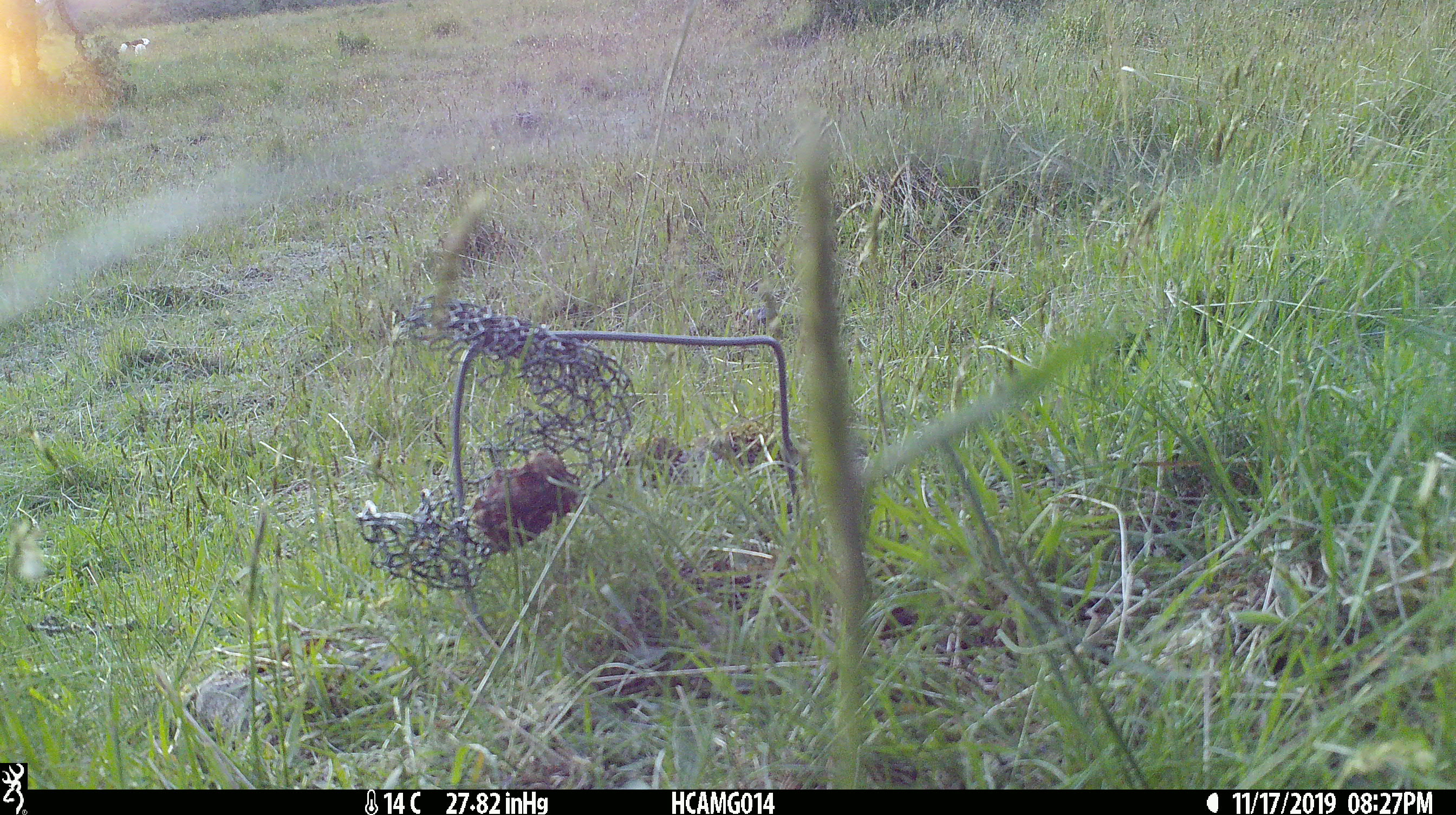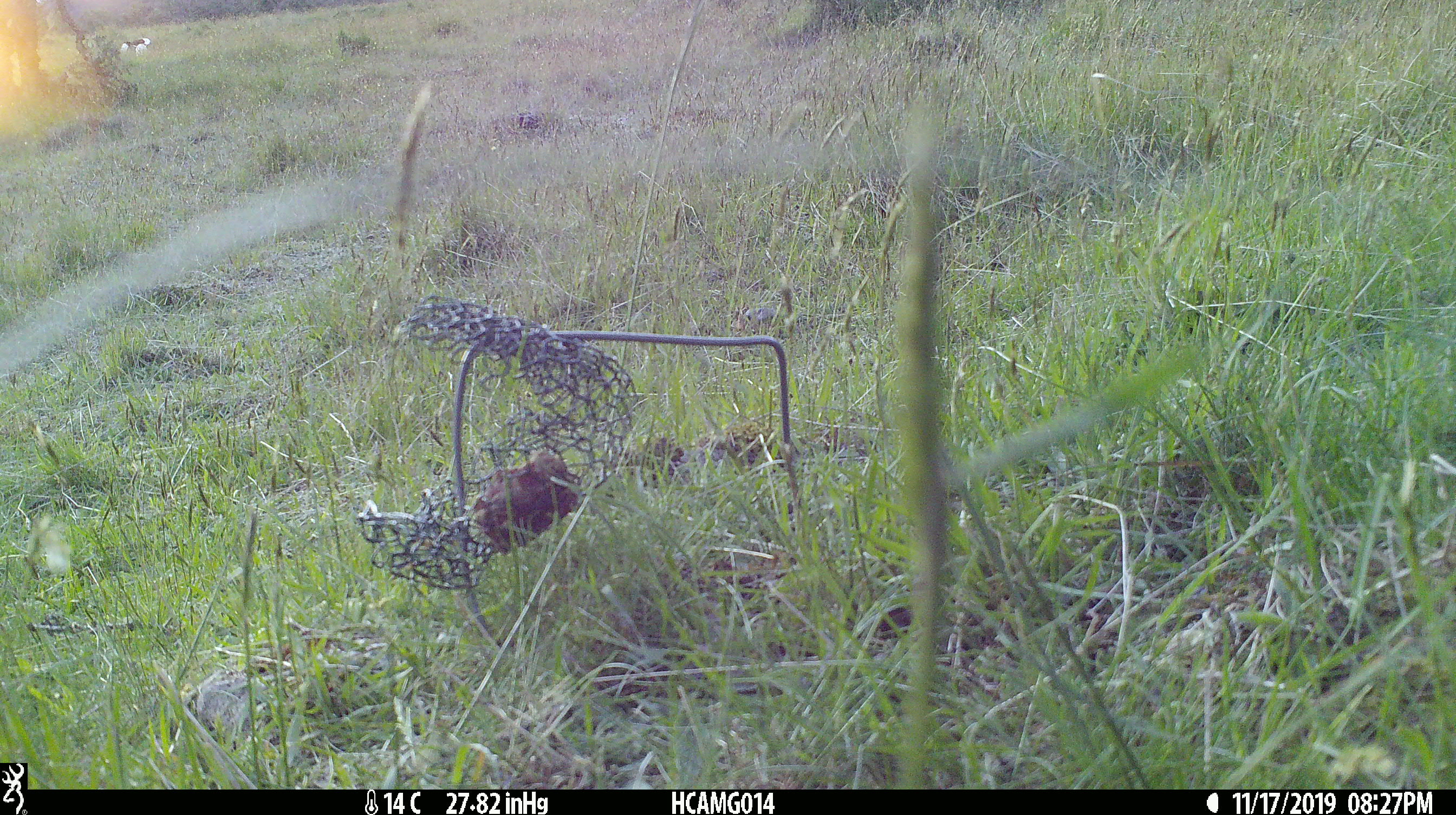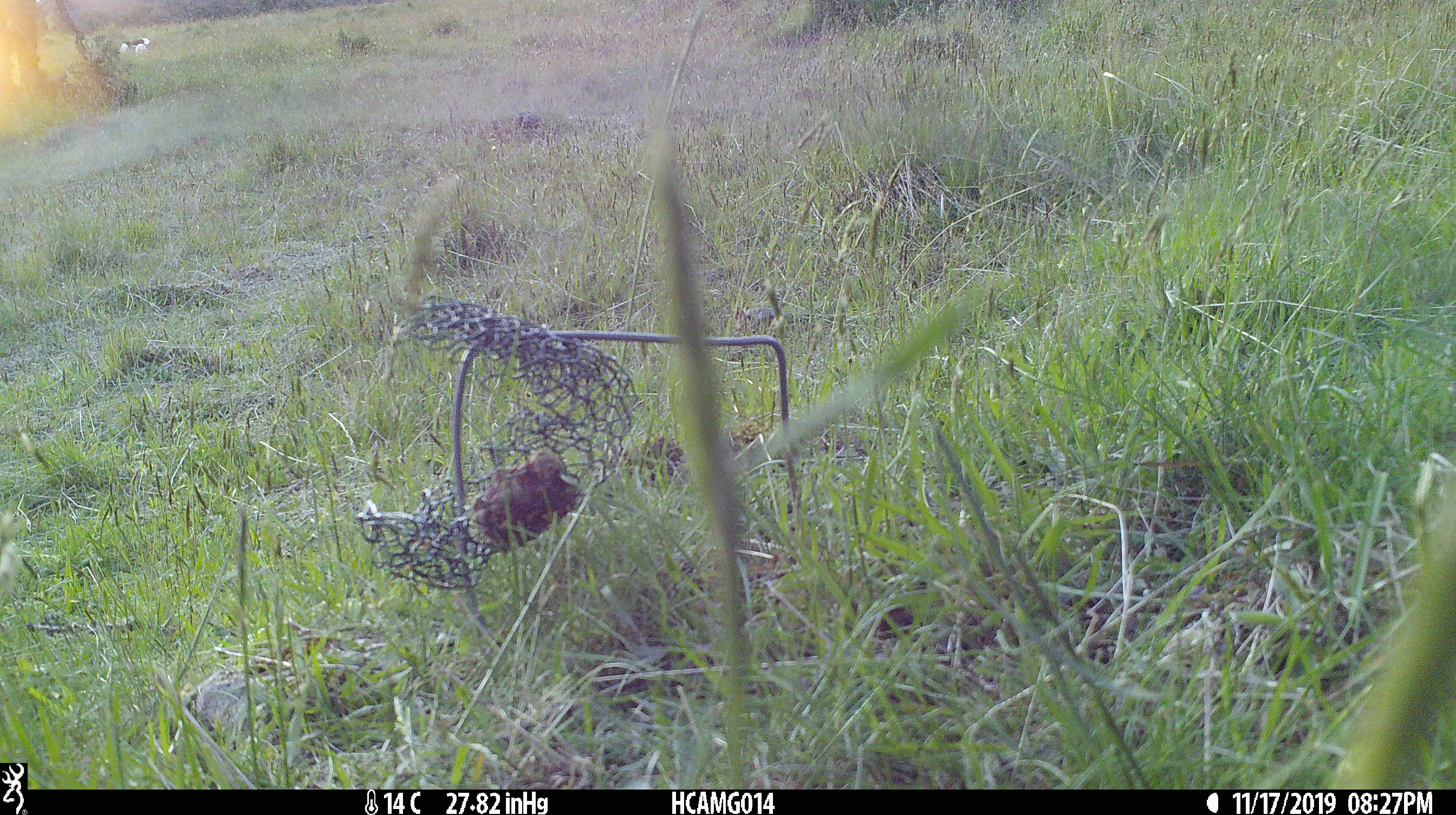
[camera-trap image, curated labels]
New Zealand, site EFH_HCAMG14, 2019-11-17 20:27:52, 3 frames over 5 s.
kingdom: Animalia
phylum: Chordata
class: Mammalia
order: Artiodactyla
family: Bovidae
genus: Bos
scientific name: Bos taurus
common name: domestic cow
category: cow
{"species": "cow (domestic cow) (Bos taurus)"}